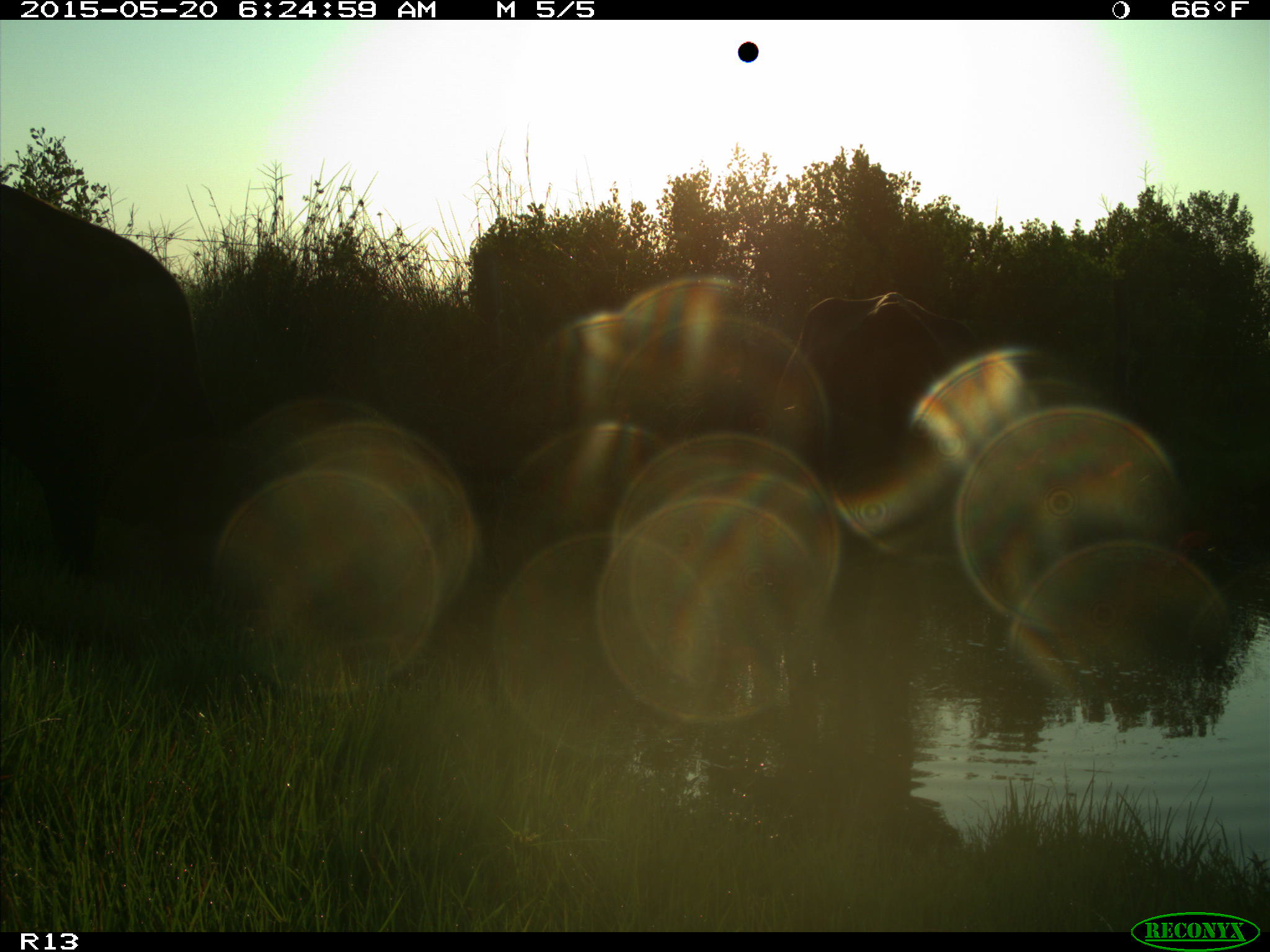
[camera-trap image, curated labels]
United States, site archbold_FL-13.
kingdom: Animalia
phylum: Chordata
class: Mammalia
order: Artiodactyla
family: Bovidae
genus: Bos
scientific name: Bos taurus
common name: domestic cow